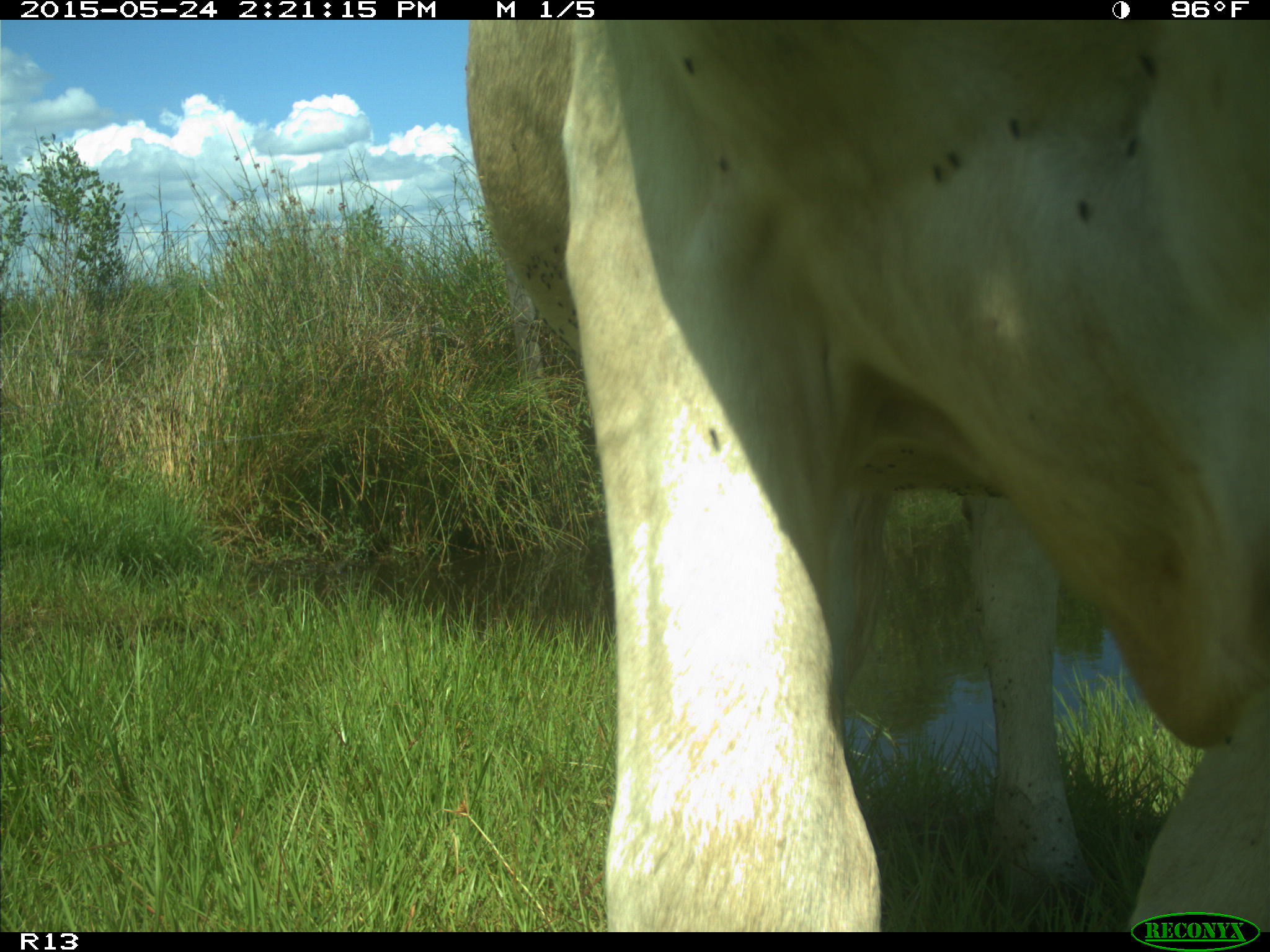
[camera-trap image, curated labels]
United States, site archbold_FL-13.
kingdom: Animalia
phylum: Chordata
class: Mammalia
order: Artiodactyla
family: Bovidae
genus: Bos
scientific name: Bos taurus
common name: domestic cow